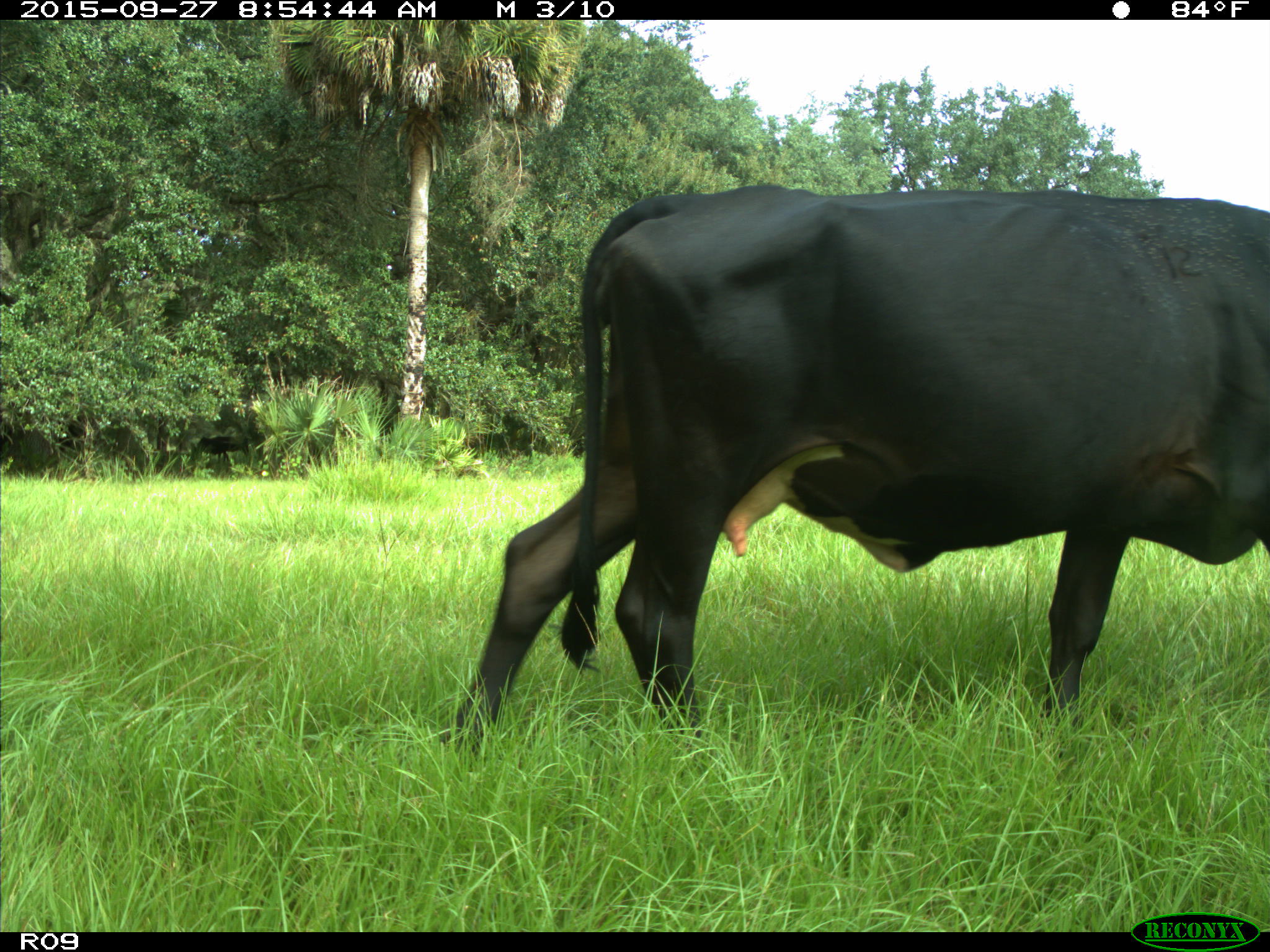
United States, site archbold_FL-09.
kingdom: Animalia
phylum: Chordata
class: Mammalia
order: Artiodactyla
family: Bovidae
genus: Bos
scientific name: Bos taurus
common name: domestic cow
Bos taurus (domestic cow).